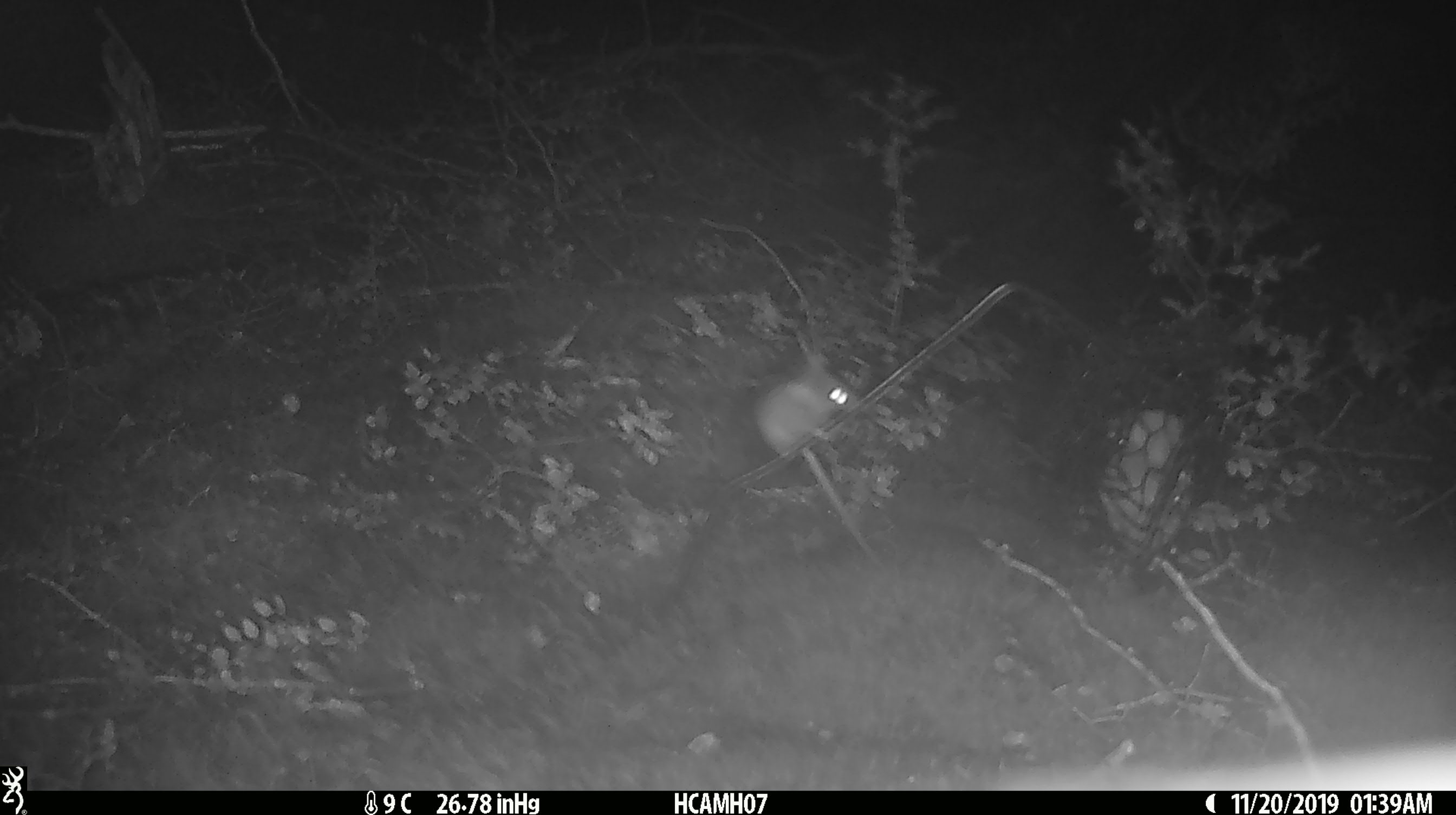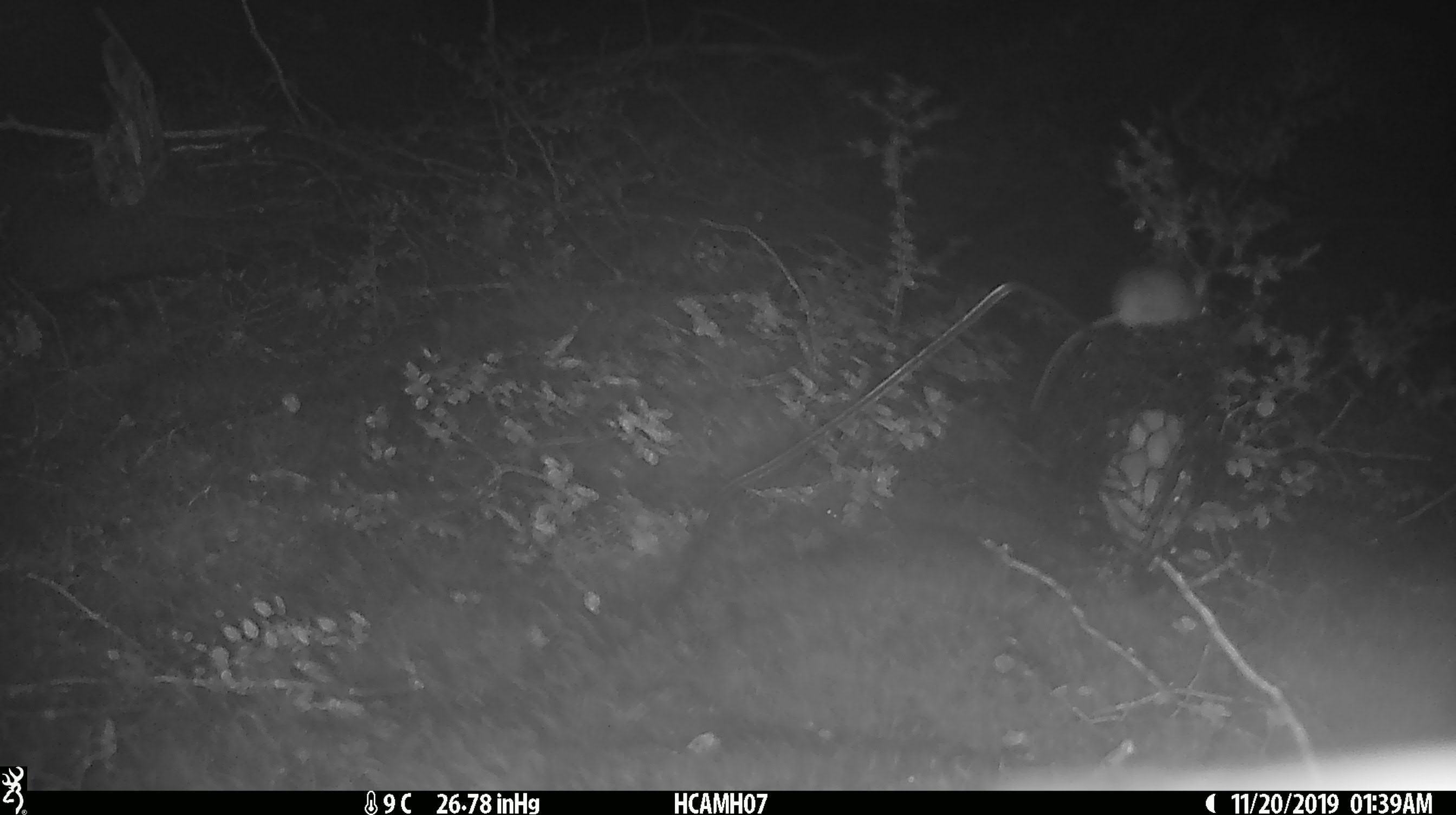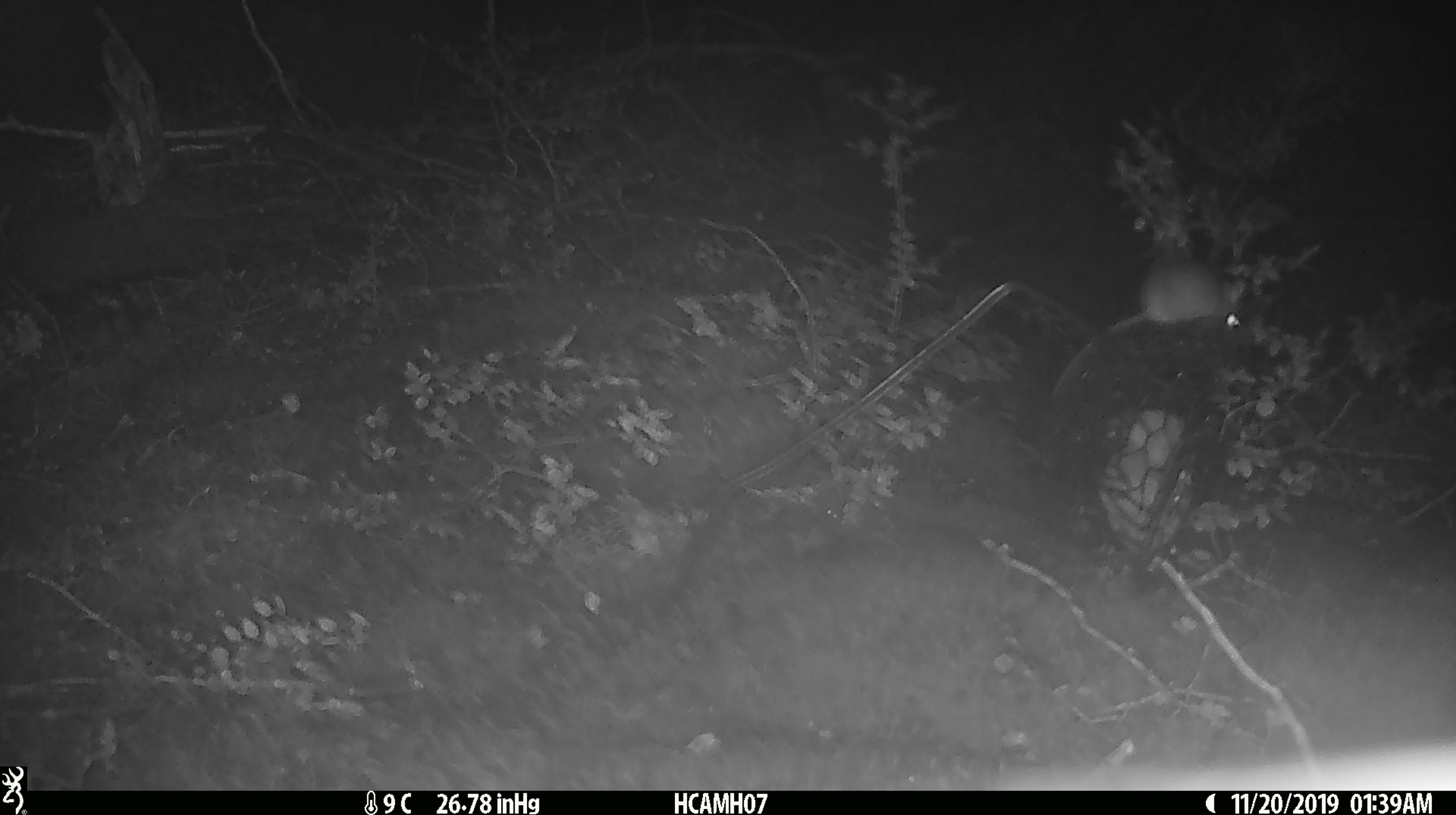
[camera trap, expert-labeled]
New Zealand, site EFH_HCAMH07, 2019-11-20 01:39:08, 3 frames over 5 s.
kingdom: Animalia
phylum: Chordata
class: Mammalia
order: Rodentia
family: Muridae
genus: Mus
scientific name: Mus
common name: mouse